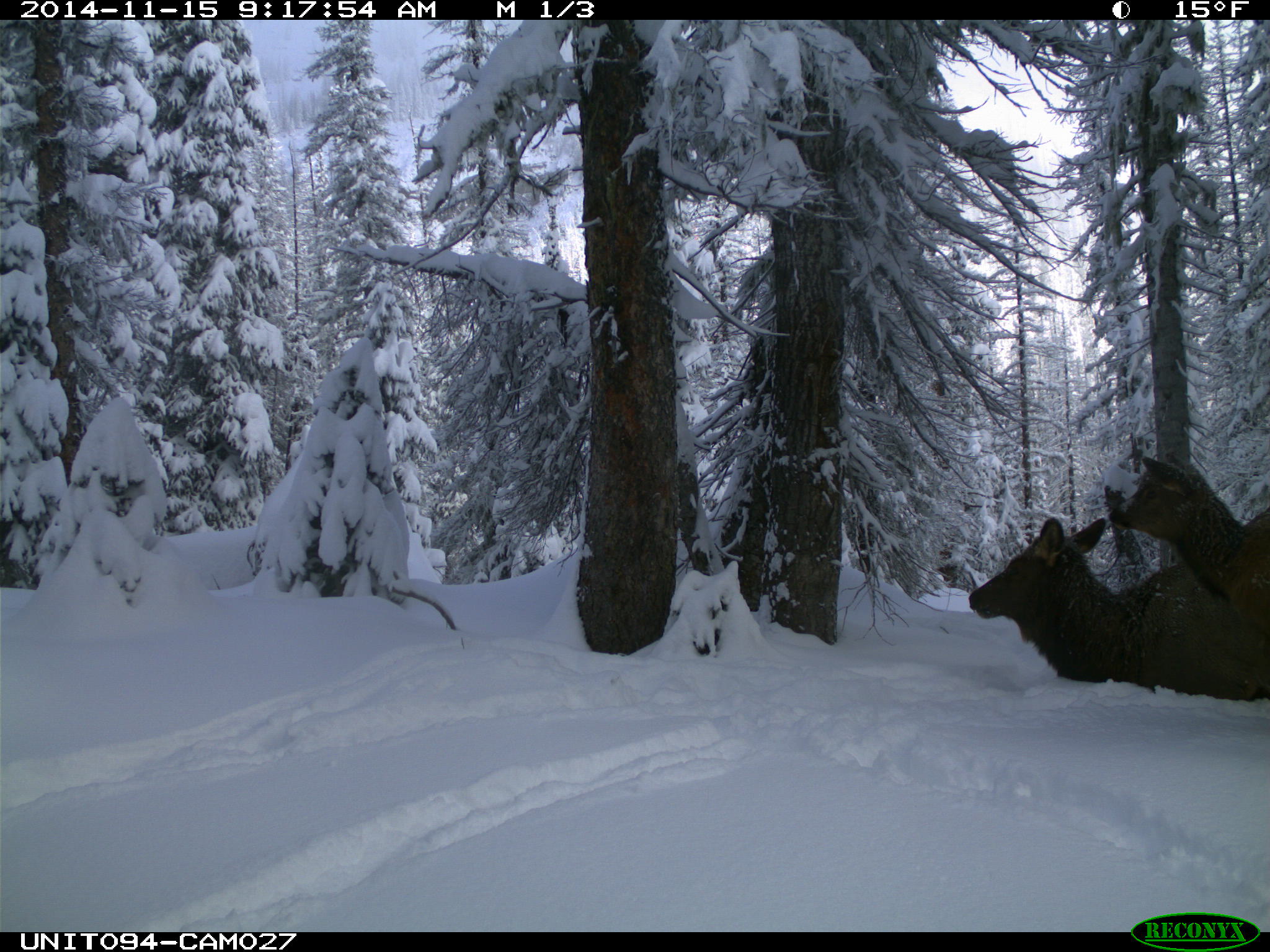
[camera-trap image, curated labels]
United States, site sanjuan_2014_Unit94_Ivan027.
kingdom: Animalia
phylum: Chordata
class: Mammalia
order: Artiodactyla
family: Cervidae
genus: Cervus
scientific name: Cervus elaphus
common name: red deer